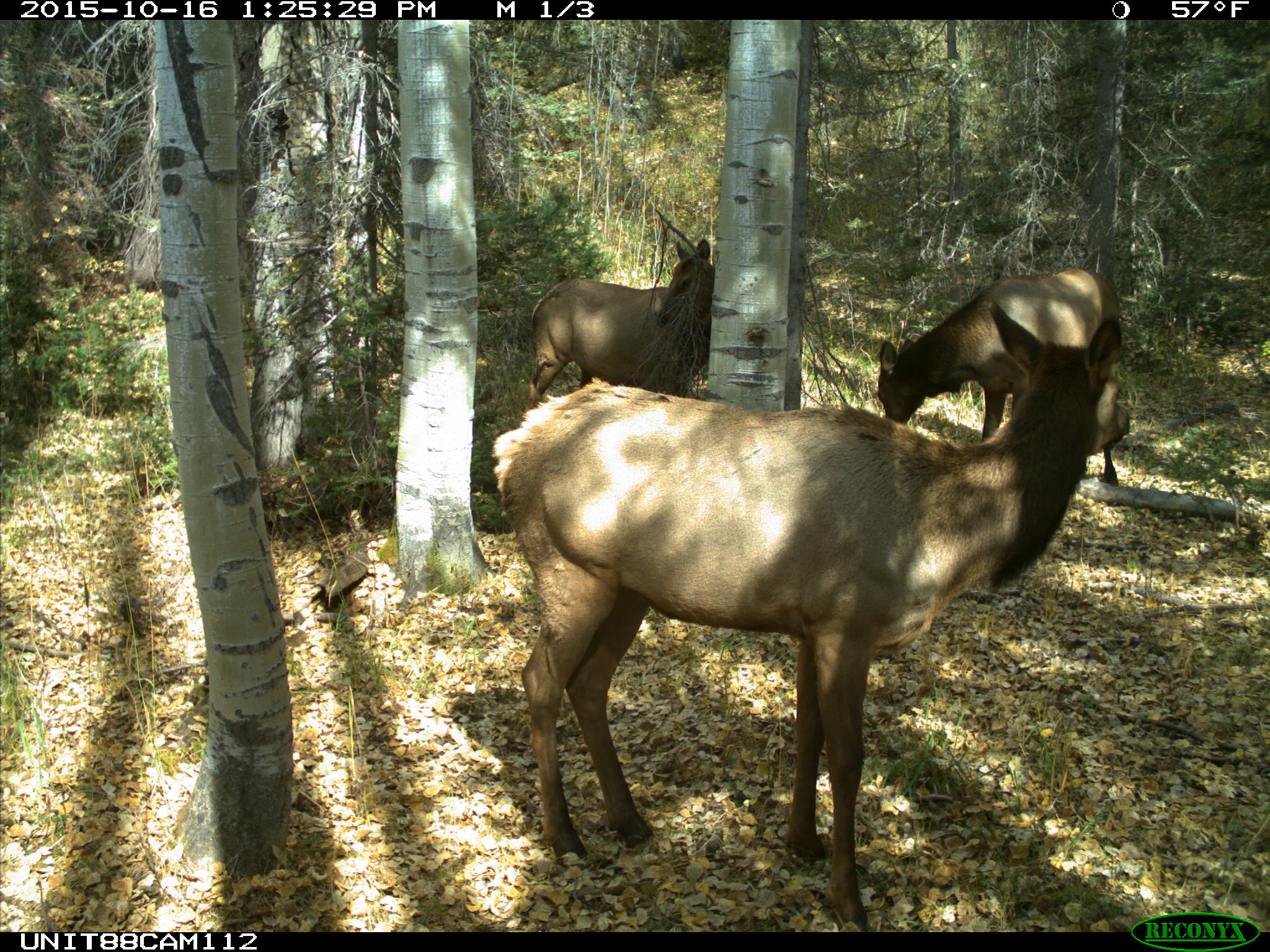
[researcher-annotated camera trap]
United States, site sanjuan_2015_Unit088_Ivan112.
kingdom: Animalia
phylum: Chordata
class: Mammalia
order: Artiodactyla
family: Cervidae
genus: Cervus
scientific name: Cervus elaphus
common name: red deer